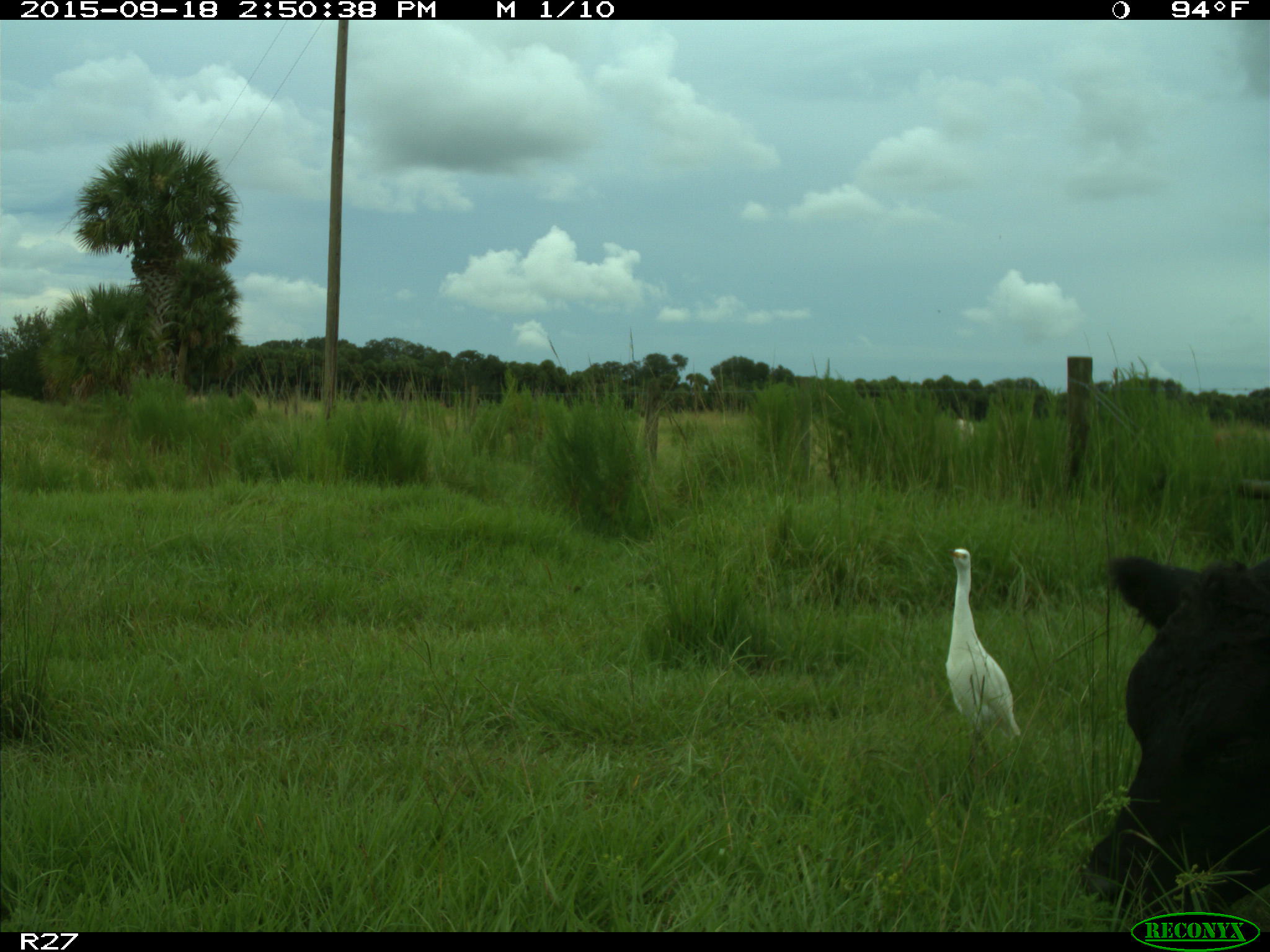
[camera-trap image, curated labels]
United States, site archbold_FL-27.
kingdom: Animalia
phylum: Chordata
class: Mammalia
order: Artiodactyla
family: Bovidae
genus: Bos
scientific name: Bos taurus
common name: domestic cow